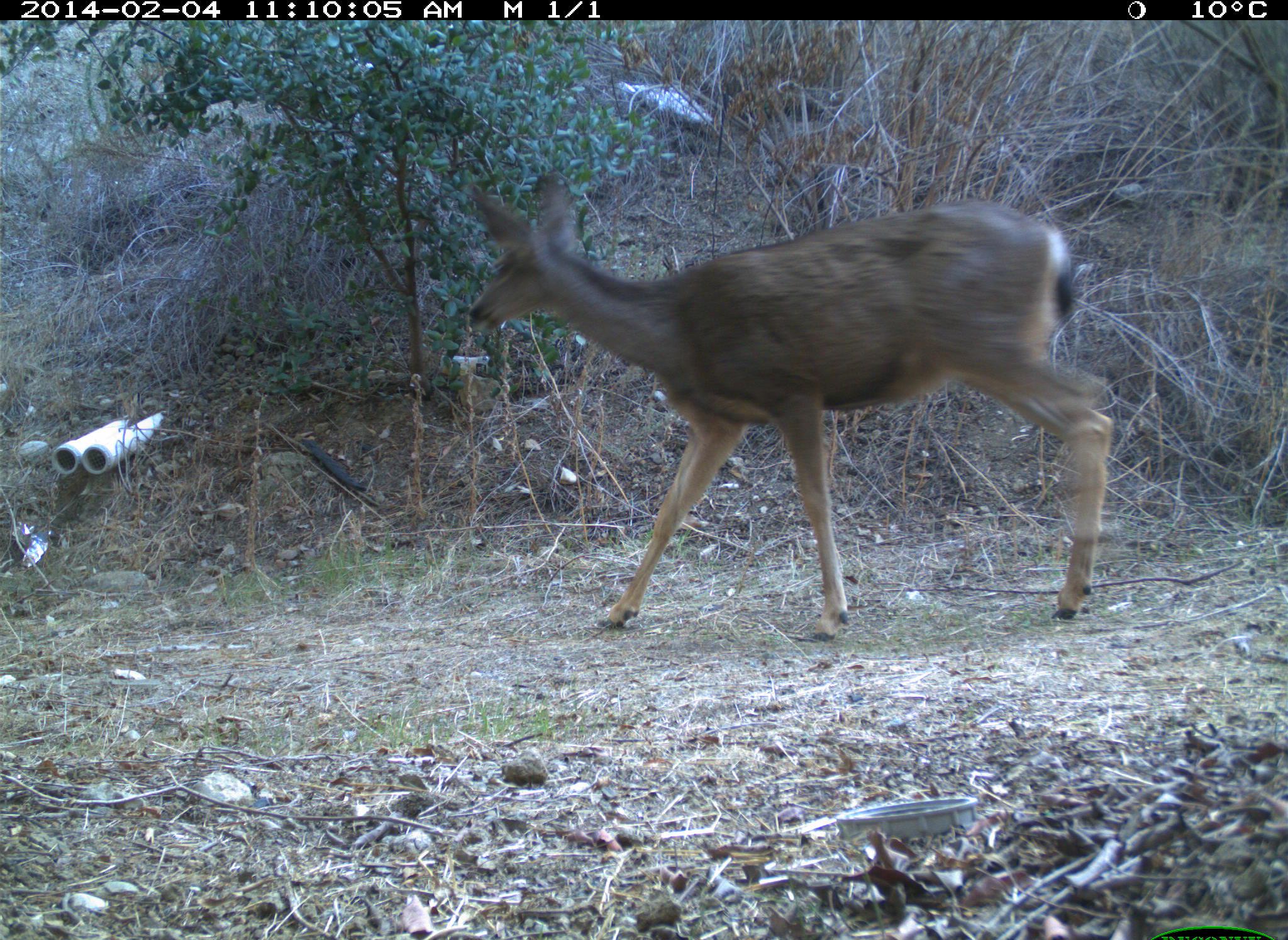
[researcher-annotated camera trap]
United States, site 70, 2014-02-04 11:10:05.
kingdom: Animalia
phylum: Chordata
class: Mammalia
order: Artiodactyla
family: Cervidae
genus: Odocoileus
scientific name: Odocoileus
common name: deer